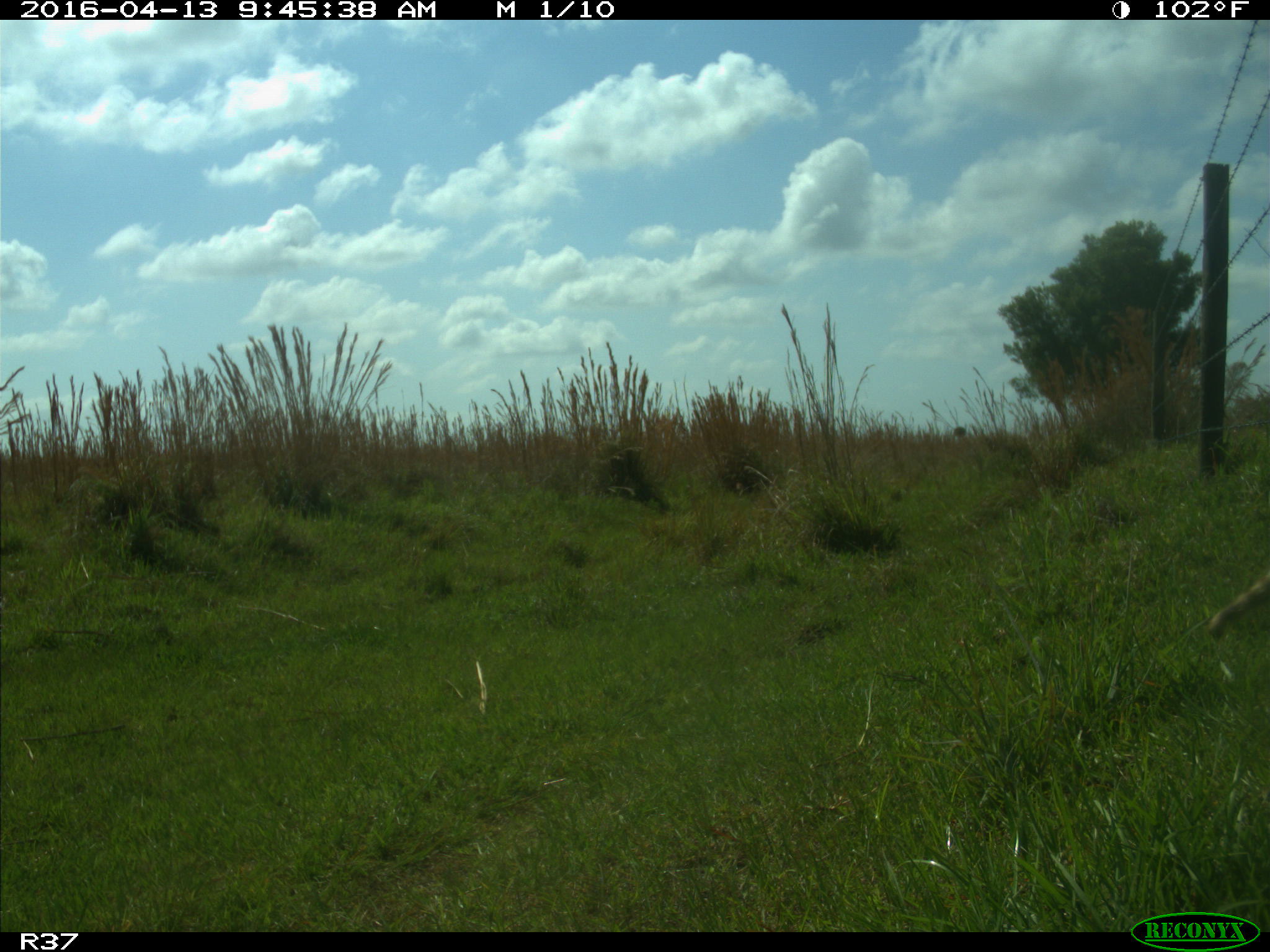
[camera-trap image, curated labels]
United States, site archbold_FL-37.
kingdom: Animalia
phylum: Chordata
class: Mammalia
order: Carnivora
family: Procyonidae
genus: Procyon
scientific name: Procyon lotor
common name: common raccoon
Procyon lotor (common raccoon).